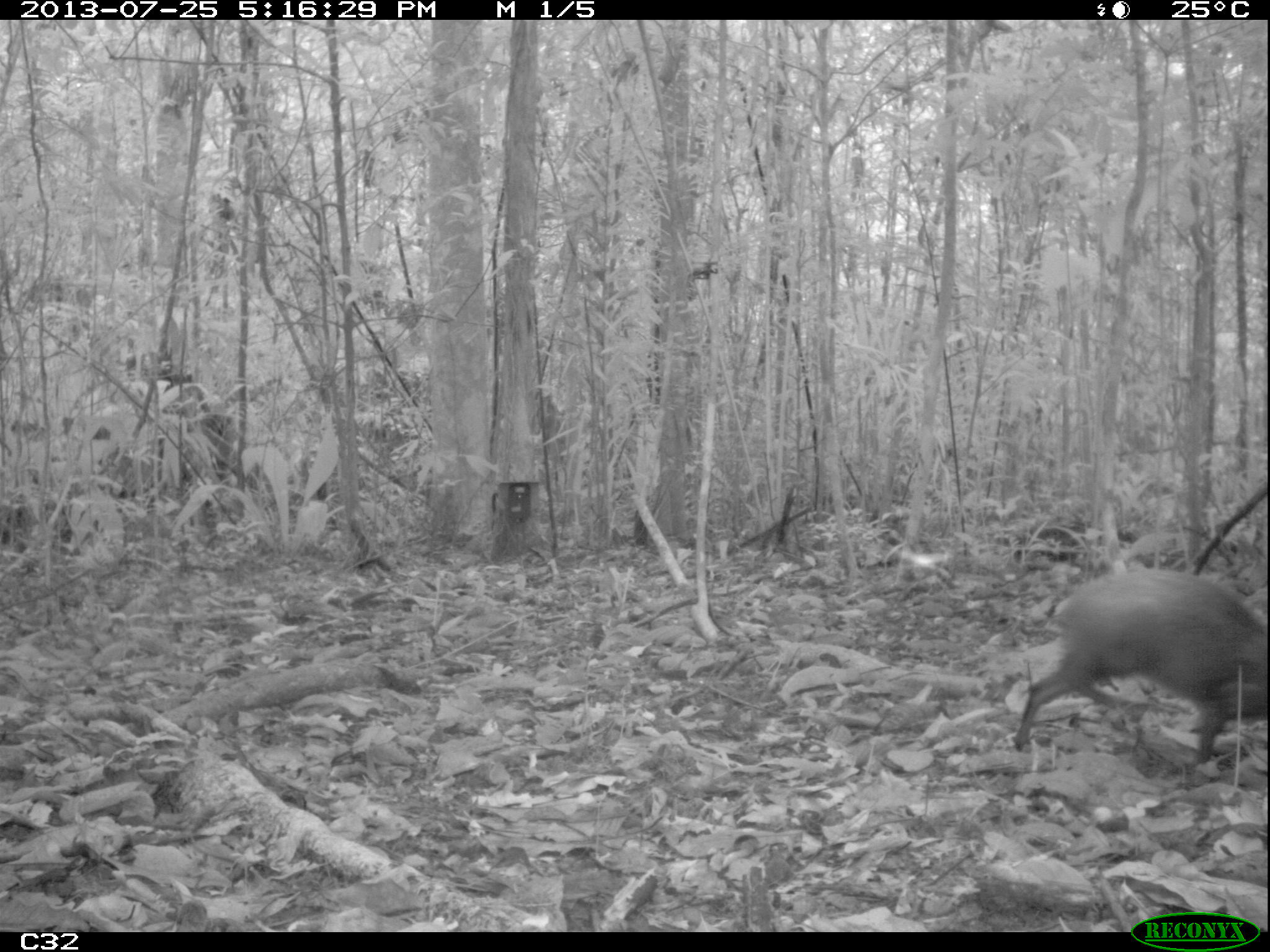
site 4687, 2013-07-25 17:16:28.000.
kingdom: Animalia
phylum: Chordata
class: Mammalia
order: Rodentia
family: Dasyproctidae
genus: Dasyprocta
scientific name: Dasyprocta leporina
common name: red-rumped agouti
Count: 1.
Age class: adult.